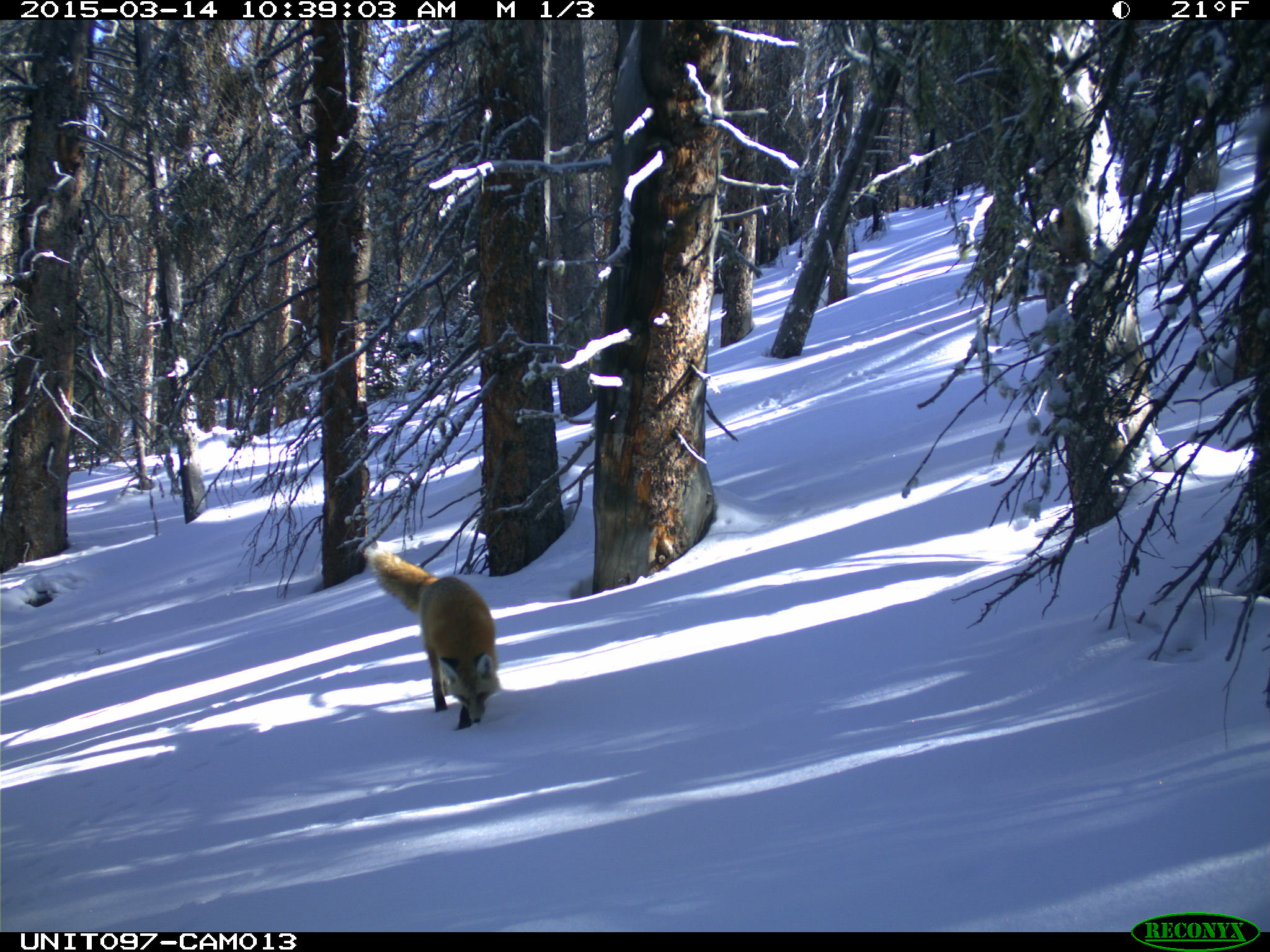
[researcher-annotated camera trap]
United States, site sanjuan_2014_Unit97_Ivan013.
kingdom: Animalia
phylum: Chordata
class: Mammalia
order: Carnivora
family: Canidae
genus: Vulpes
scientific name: Vulpes vulpes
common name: red fox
Vulpes vulpes (red fox).